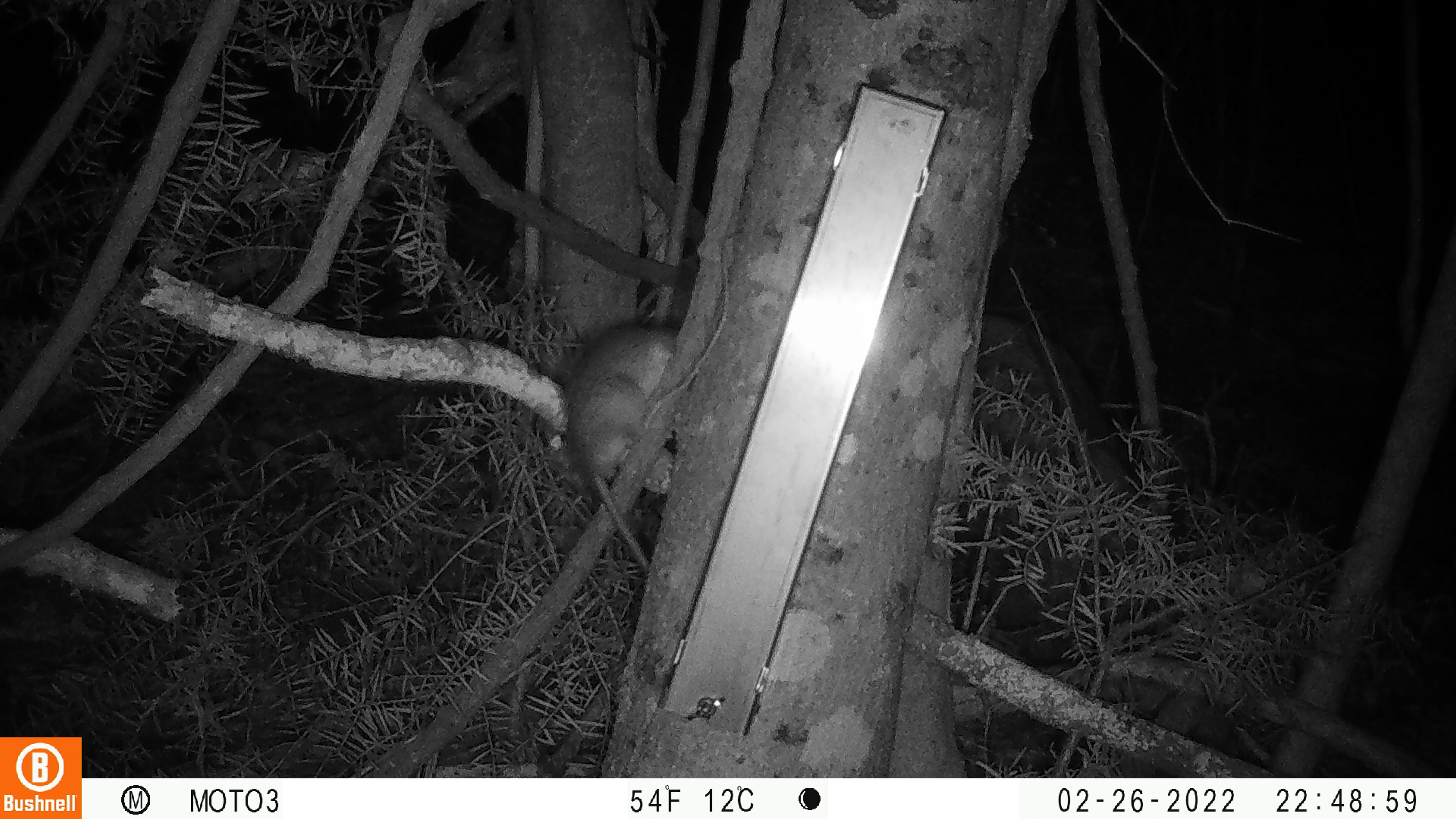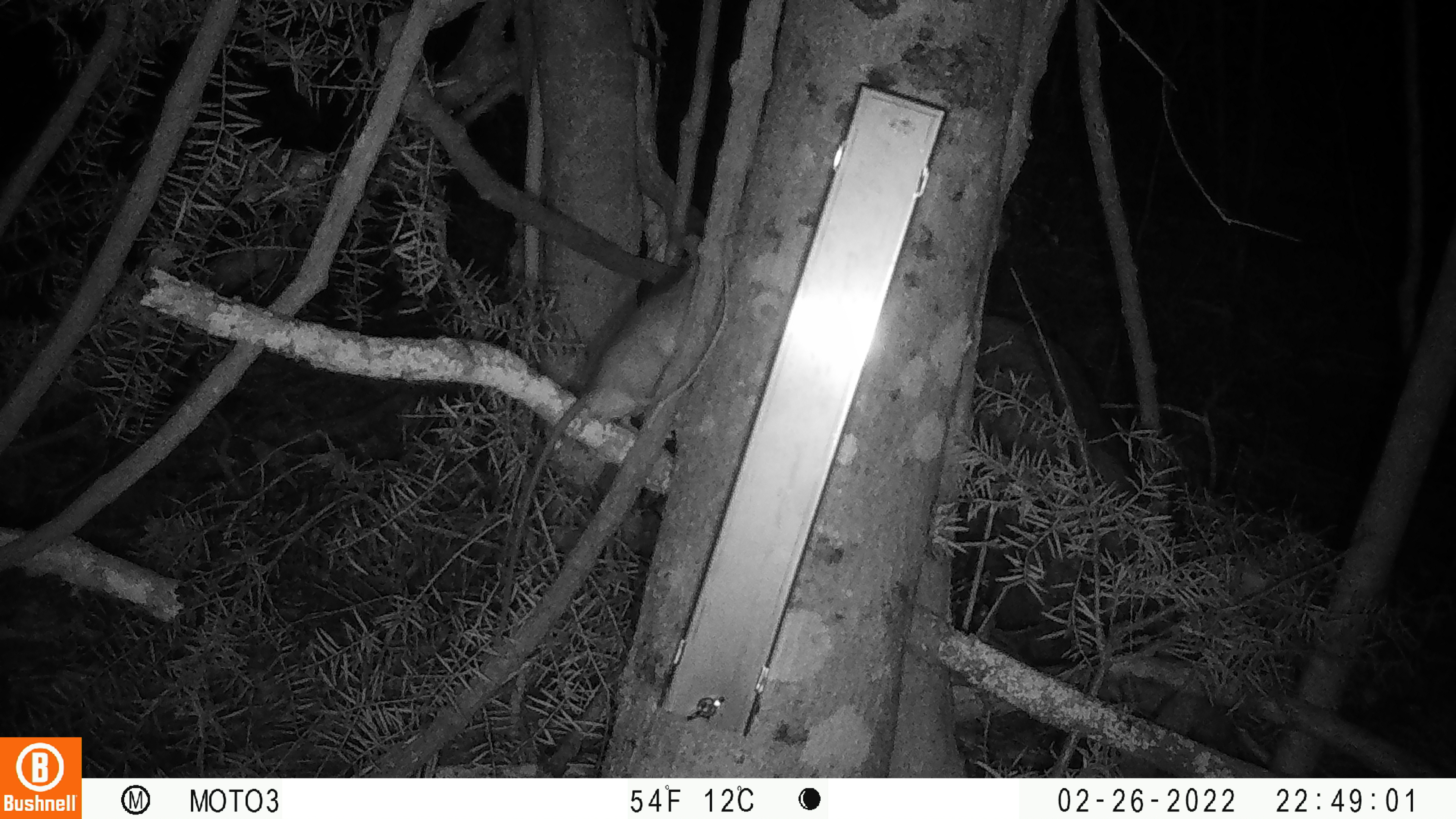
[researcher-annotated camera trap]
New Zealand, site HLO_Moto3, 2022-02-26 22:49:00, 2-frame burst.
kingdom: Animalia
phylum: Chordata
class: Mammalia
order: Rodentia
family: Muridae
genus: Rattus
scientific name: Rattus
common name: rat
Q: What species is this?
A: Rat (Rattus).